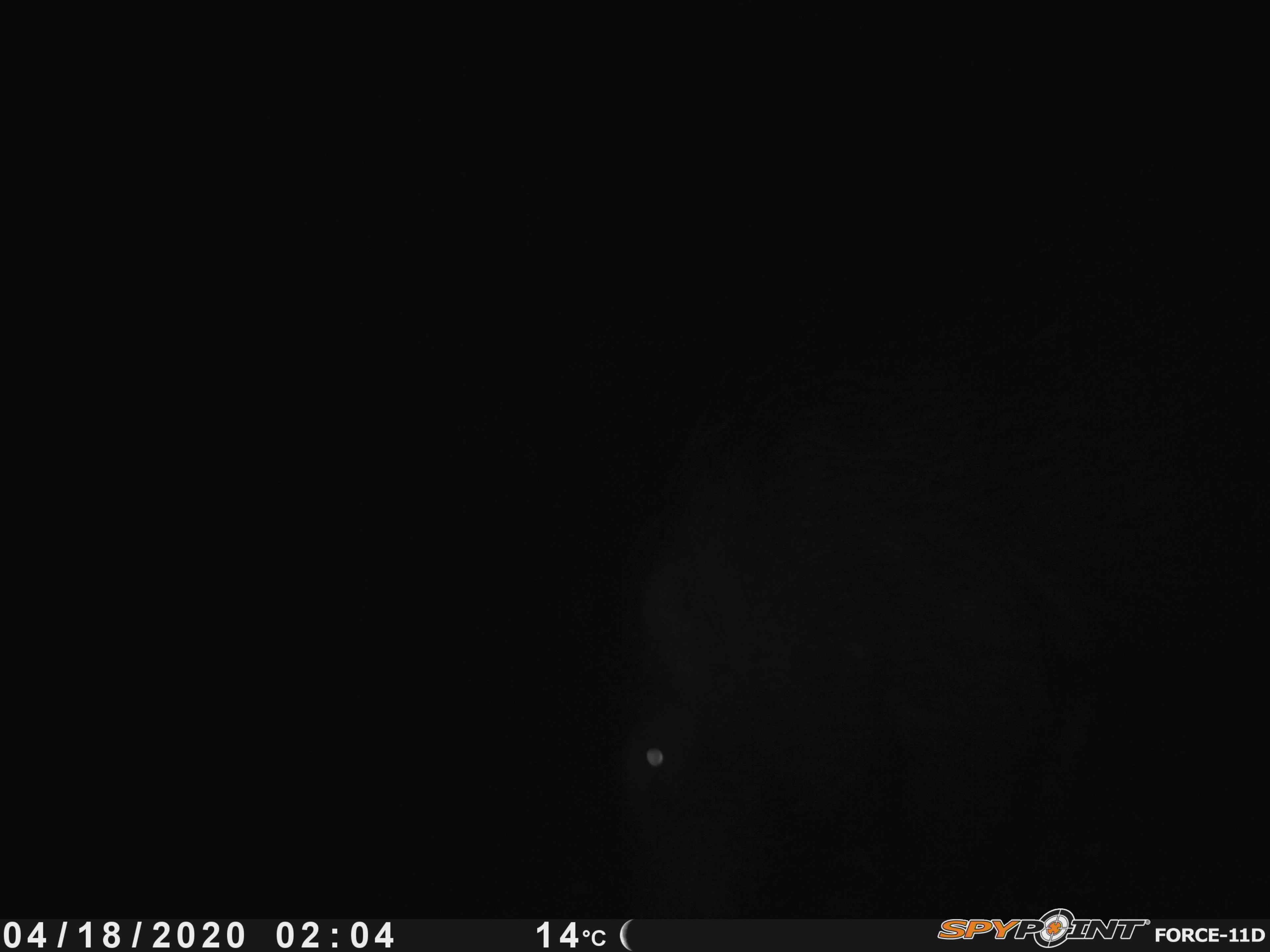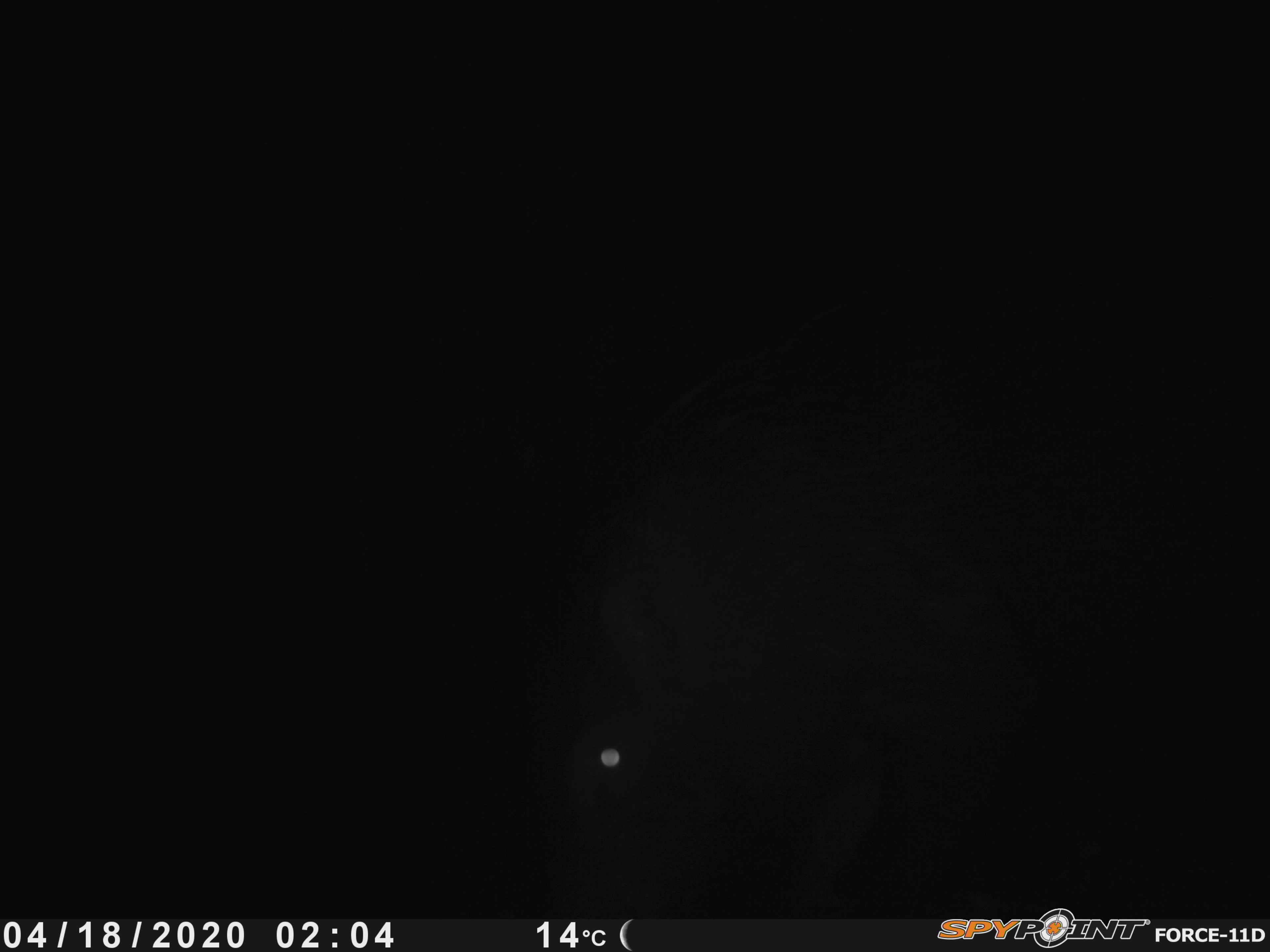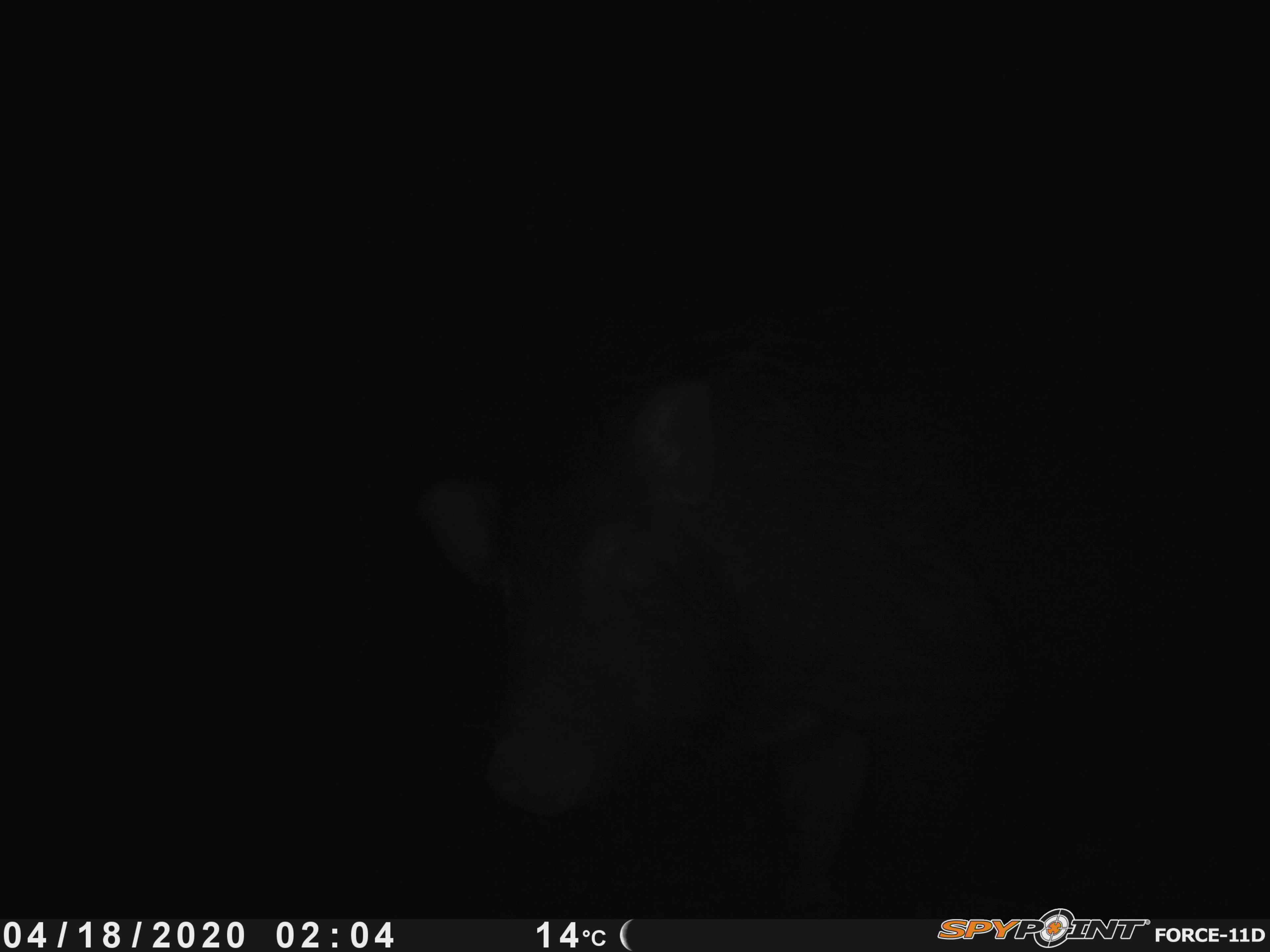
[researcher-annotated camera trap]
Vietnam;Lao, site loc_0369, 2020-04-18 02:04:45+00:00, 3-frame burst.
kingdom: Animalia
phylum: Chordata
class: Mammalia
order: Artiodactyla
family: Suidae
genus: Sus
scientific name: Sus scrofa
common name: eurasian wild pig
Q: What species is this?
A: Eurasian wild pig (Sus scrofa).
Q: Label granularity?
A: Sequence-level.